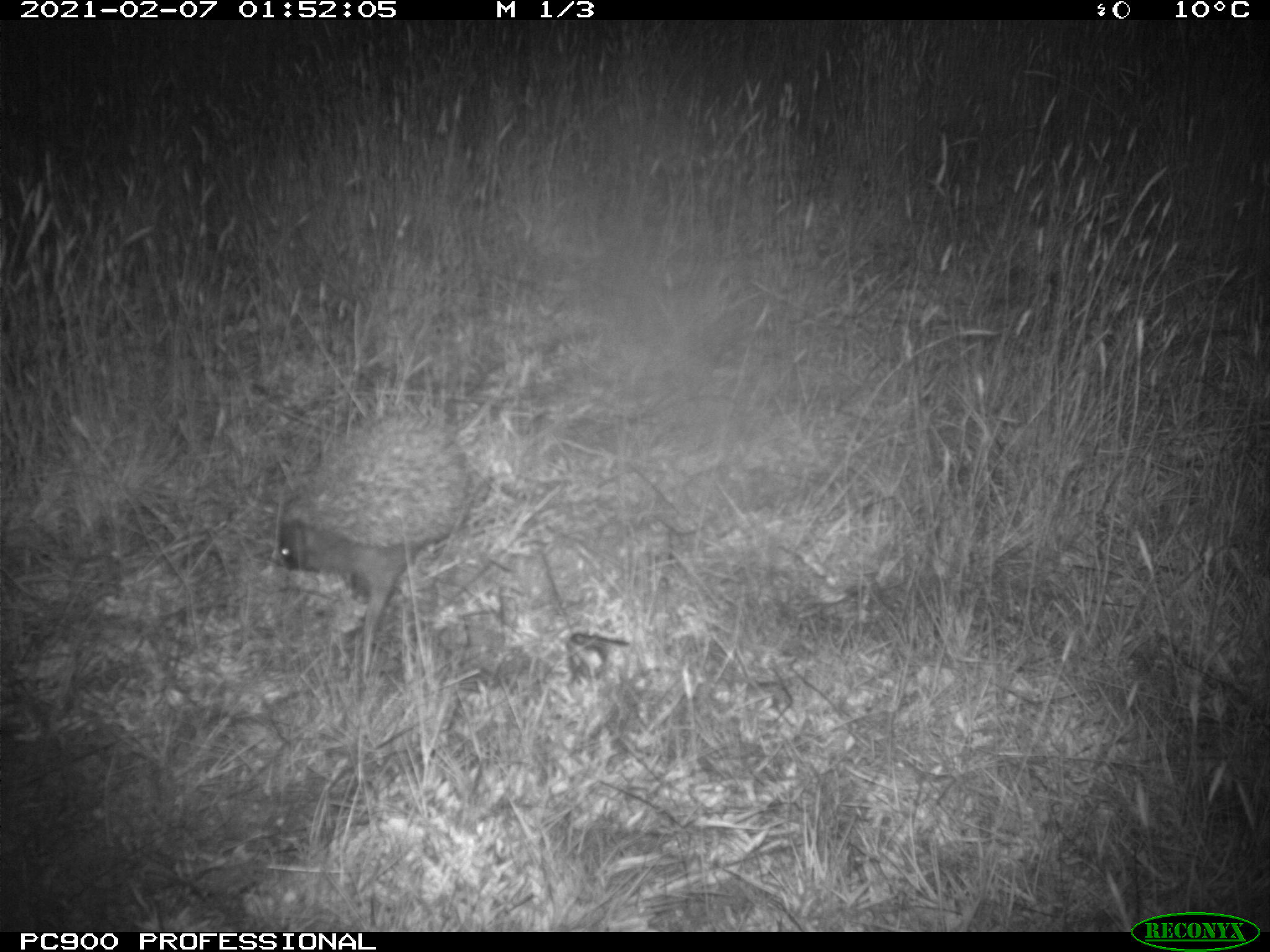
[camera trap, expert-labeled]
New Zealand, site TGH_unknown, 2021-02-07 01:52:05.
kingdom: Animalia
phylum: Chordata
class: Mammalia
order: Eulipotyphla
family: Erinaceidae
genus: Erinaceus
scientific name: Erinaceus europaeus europaeus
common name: european hedgehog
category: hedgehog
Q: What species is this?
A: Hedgehog (european hedgehog) (Erinaceus europaeus europaeus).